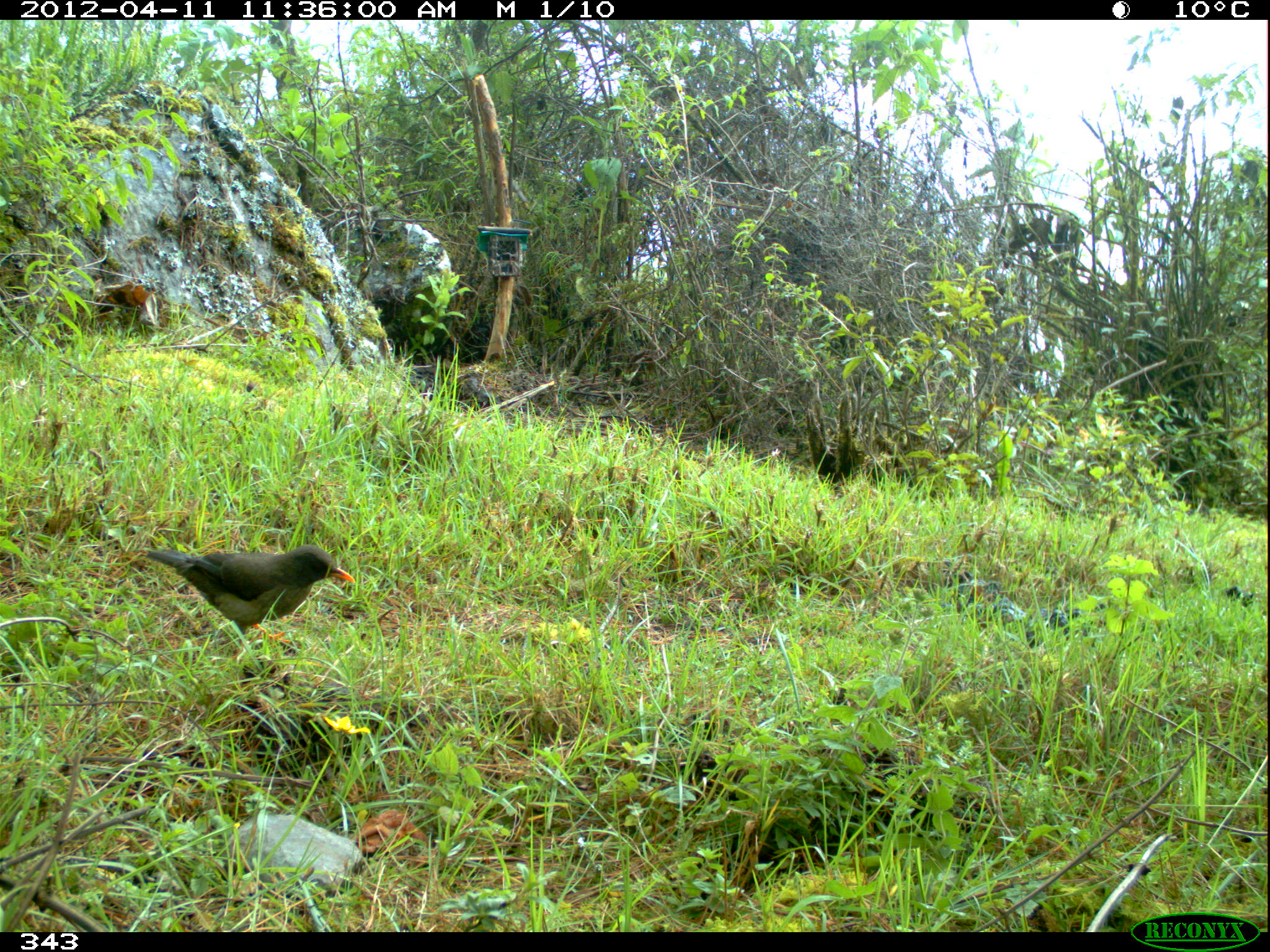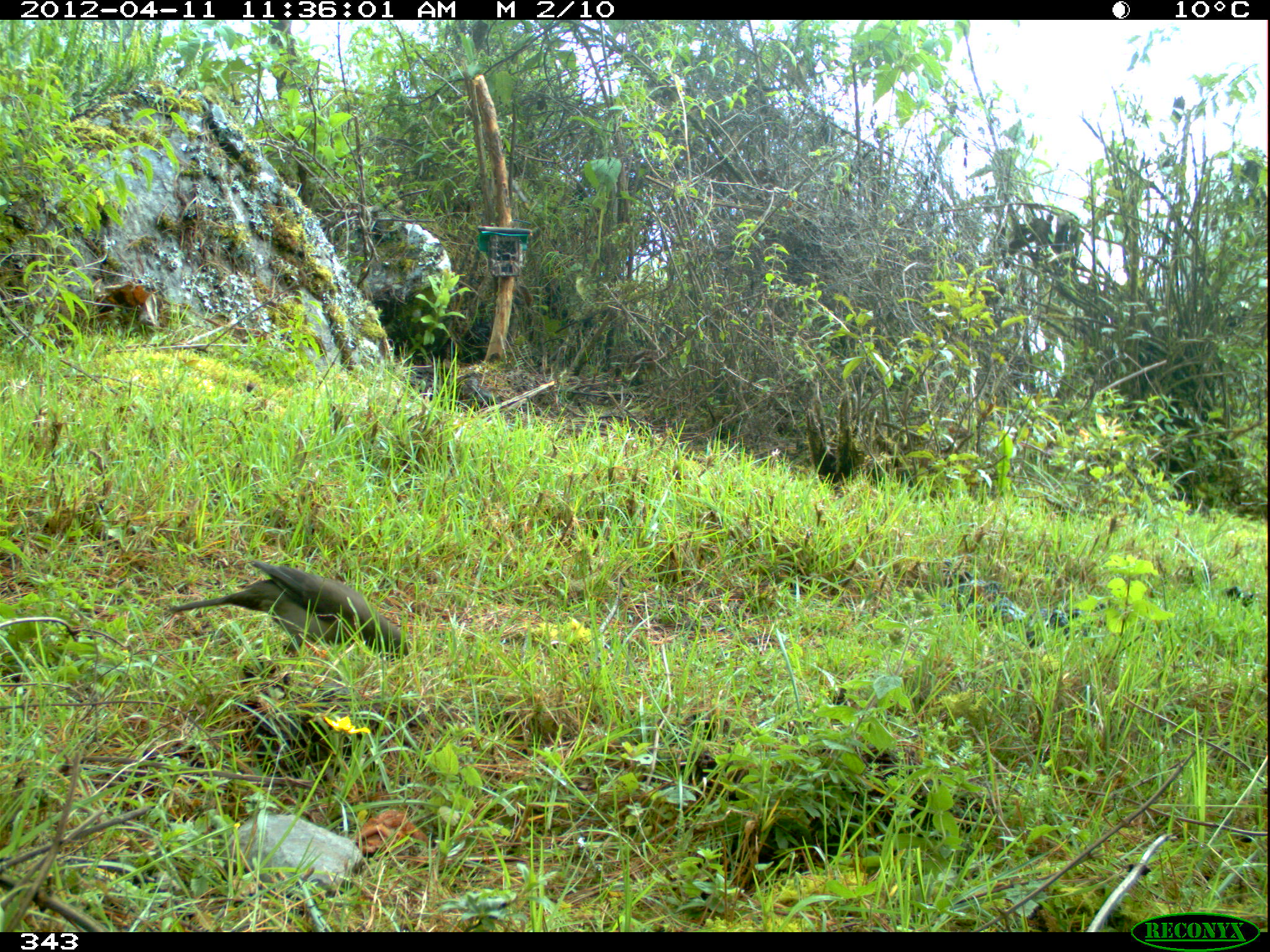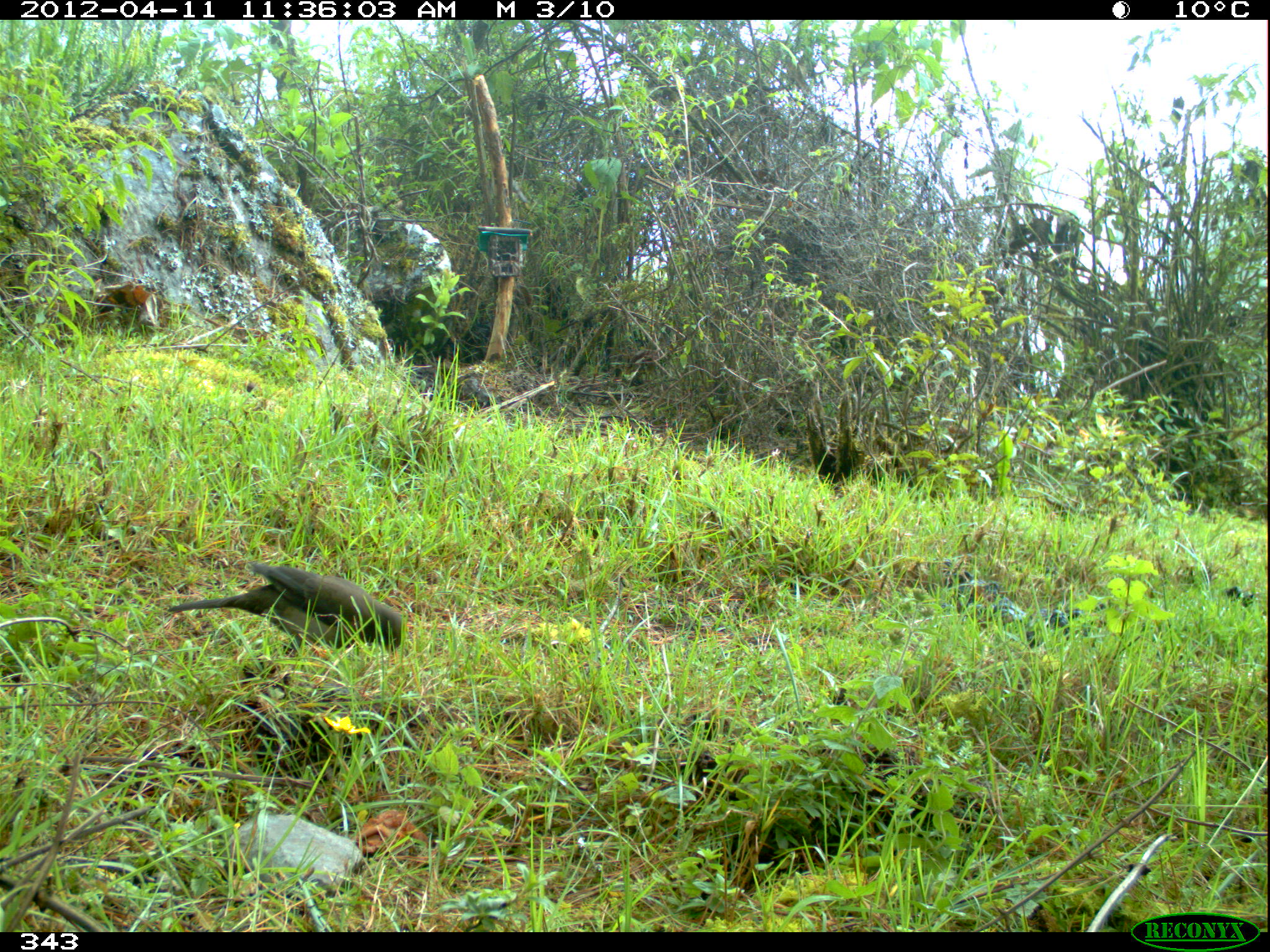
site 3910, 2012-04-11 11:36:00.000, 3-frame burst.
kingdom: Animalia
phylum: Chordata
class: Aves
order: Passeriformes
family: Turdidae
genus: Turdus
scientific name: Turdus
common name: true thrushes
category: turdus sp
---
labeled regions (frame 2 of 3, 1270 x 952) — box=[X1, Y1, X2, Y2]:
turdus sp: box=[167, 561, 413, 665]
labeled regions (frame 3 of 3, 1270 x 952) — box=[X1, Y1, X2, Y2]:
turdus sp: box=[166, 561, 405, 661]